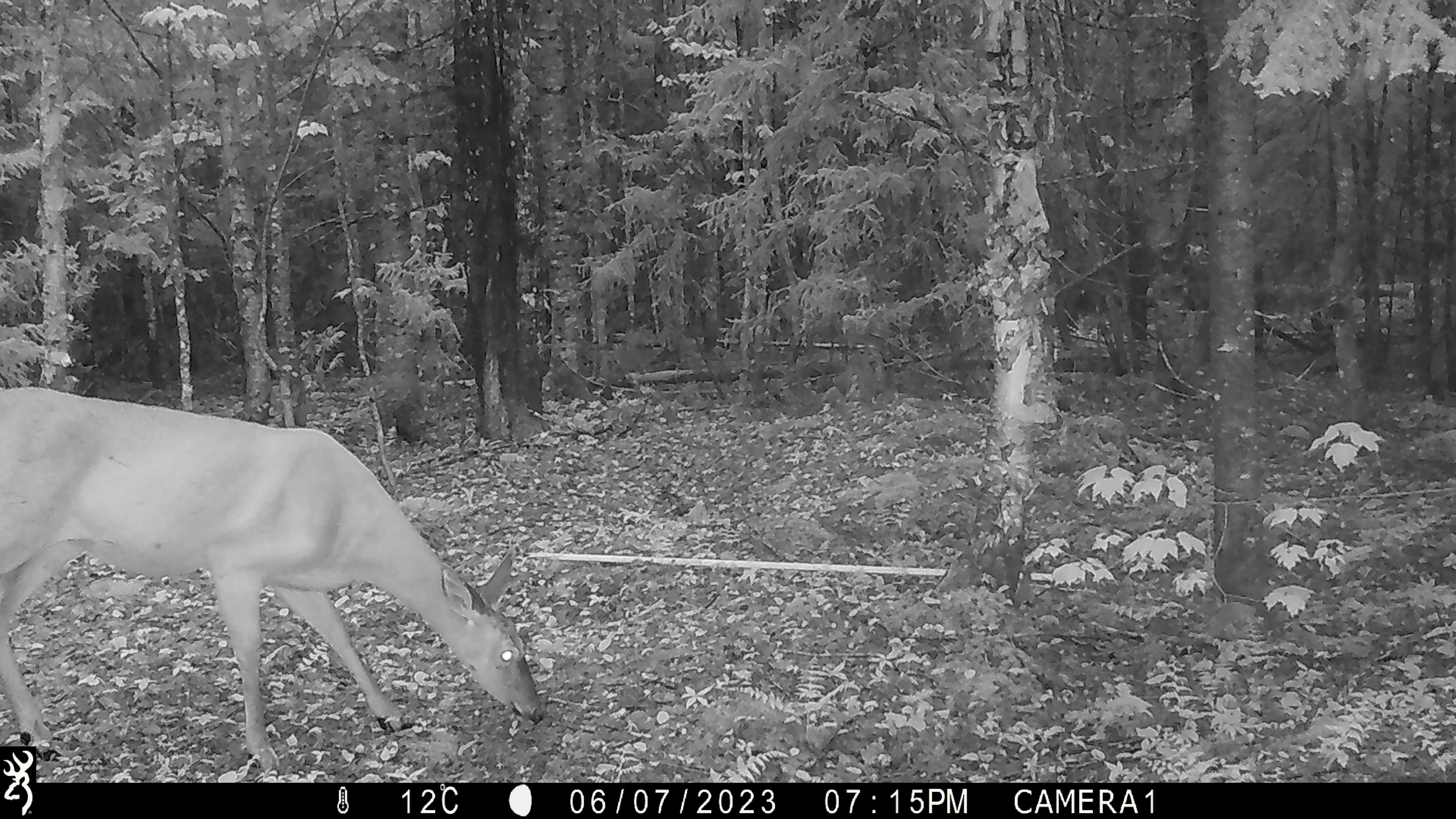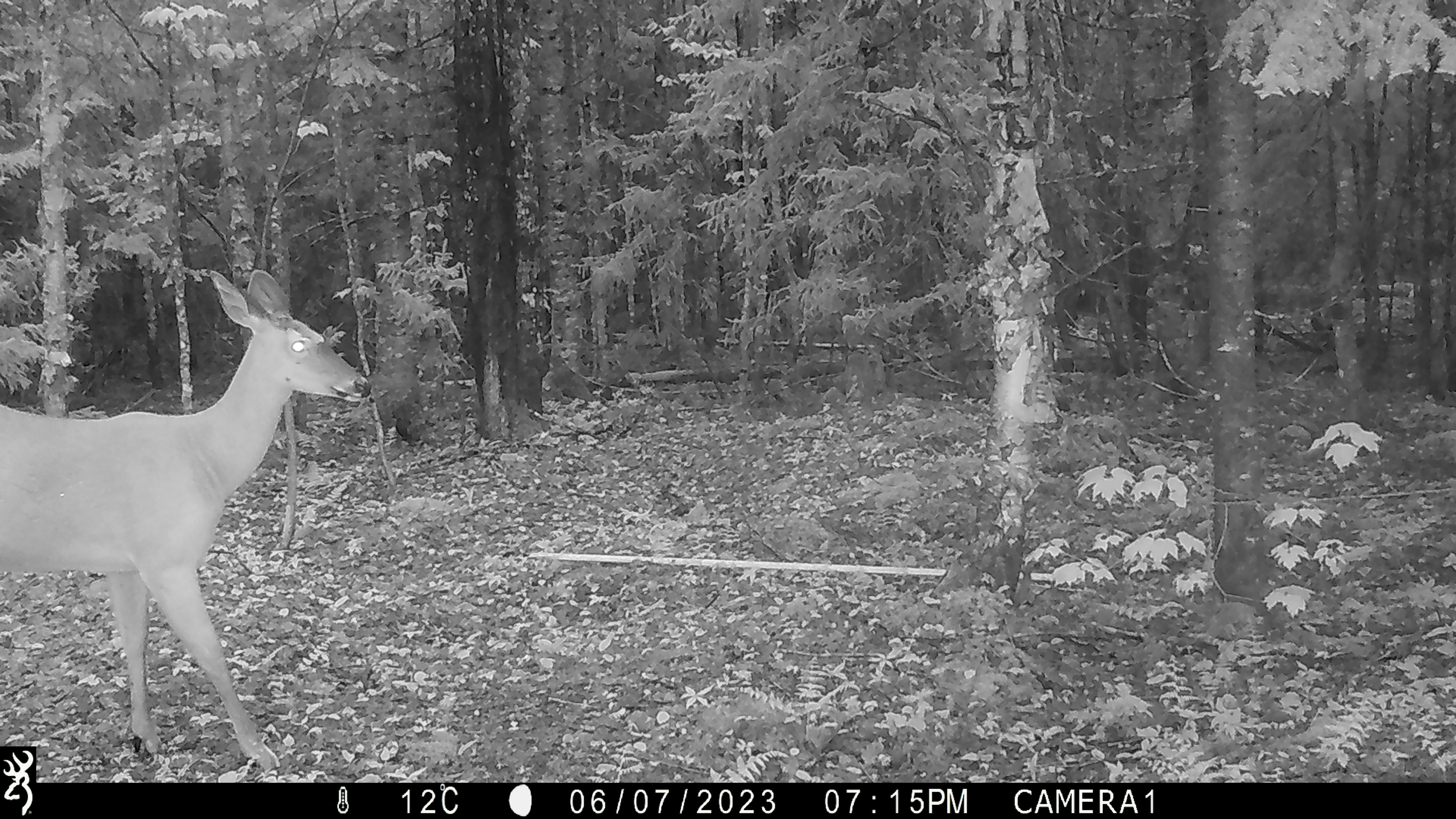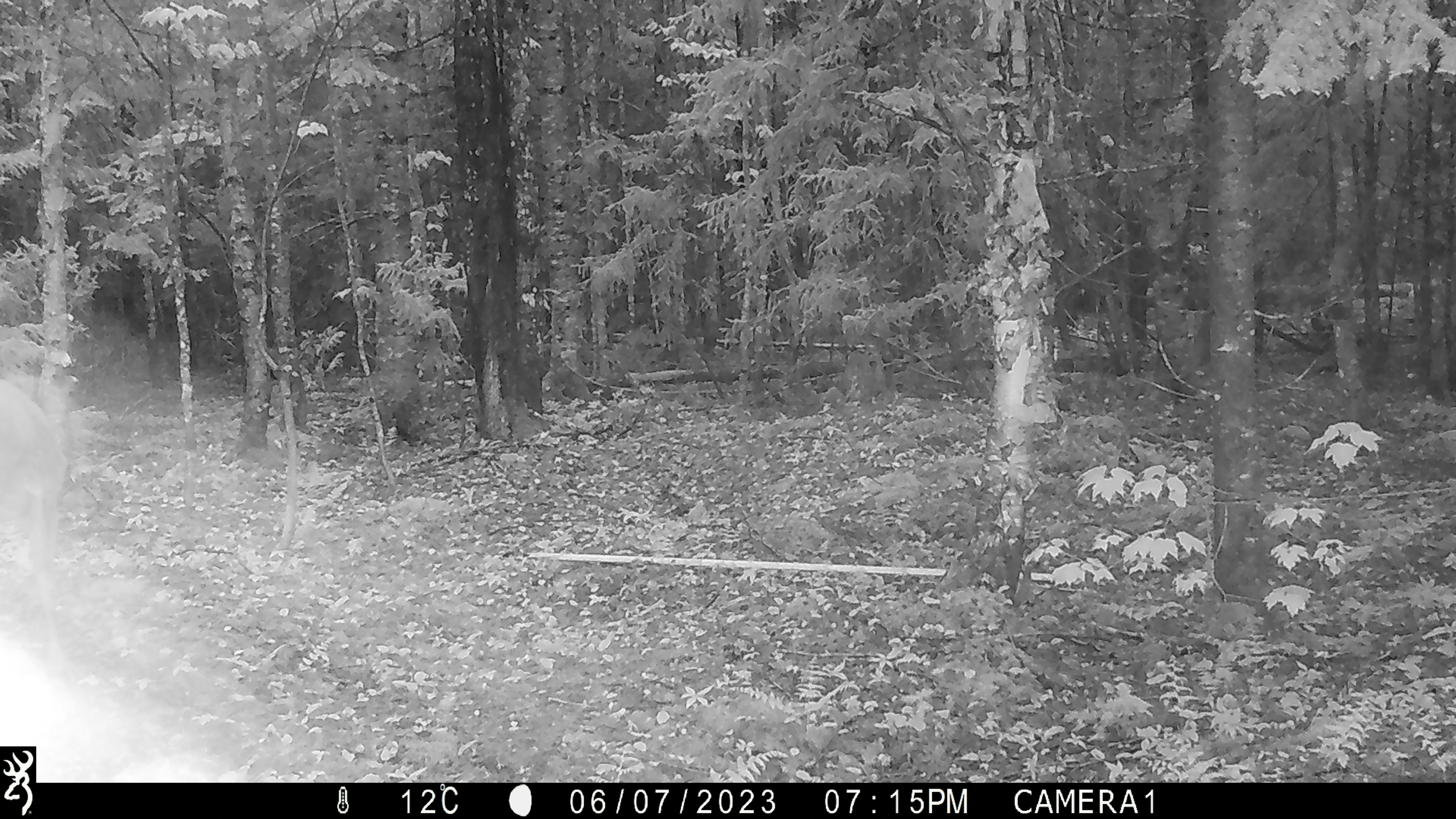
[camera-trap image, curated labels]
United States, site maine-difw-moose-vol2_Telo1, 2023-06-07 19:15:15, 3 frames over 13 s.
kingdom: Animalia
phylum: Chordata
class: Mammalia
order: Artiodactyla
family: Cervidae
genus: Odocoileus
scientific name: Odocoileus virginianus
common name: white-tailed deer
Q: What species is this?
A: White-tailed deer (Odocoileus virginianus).